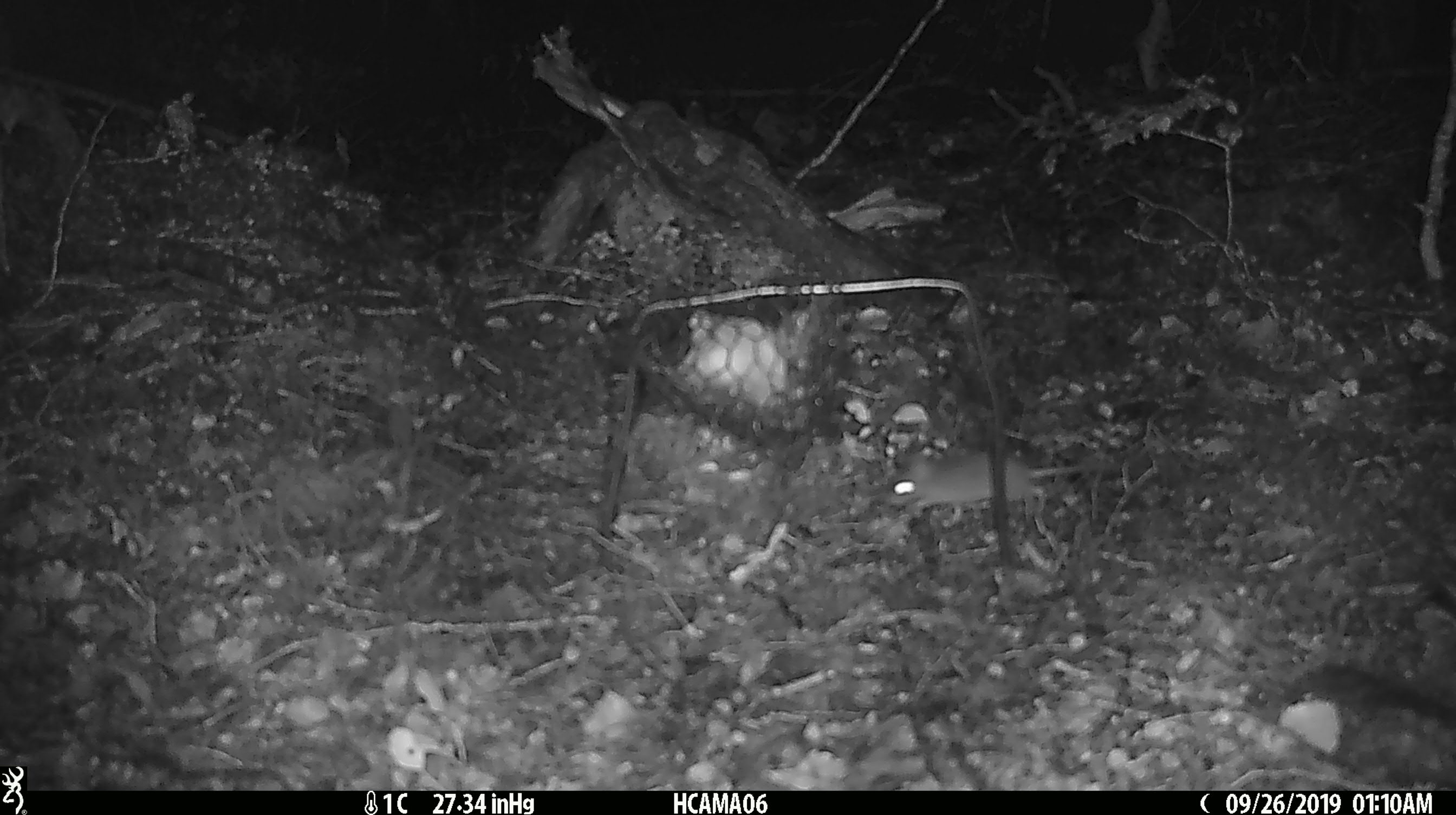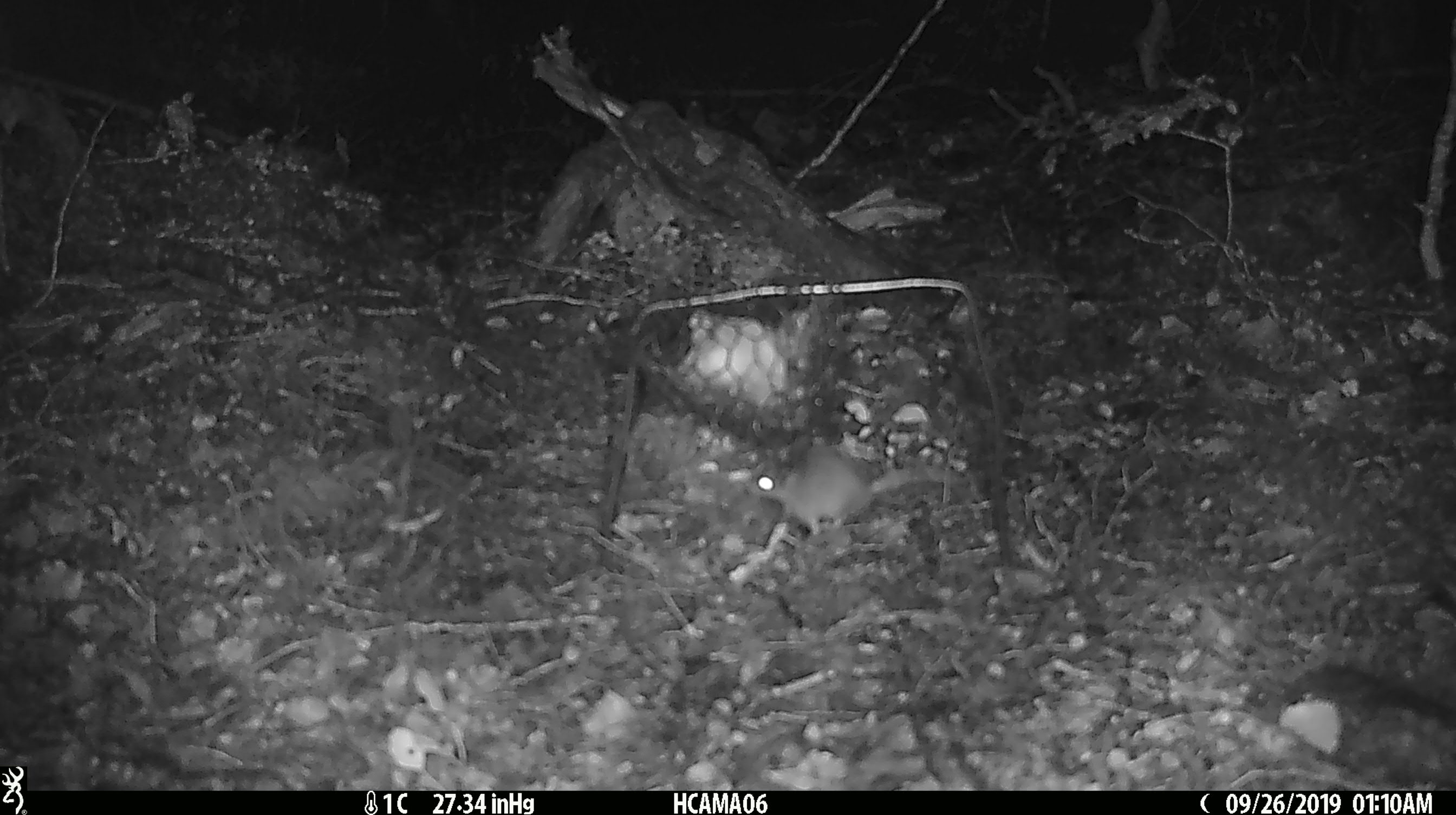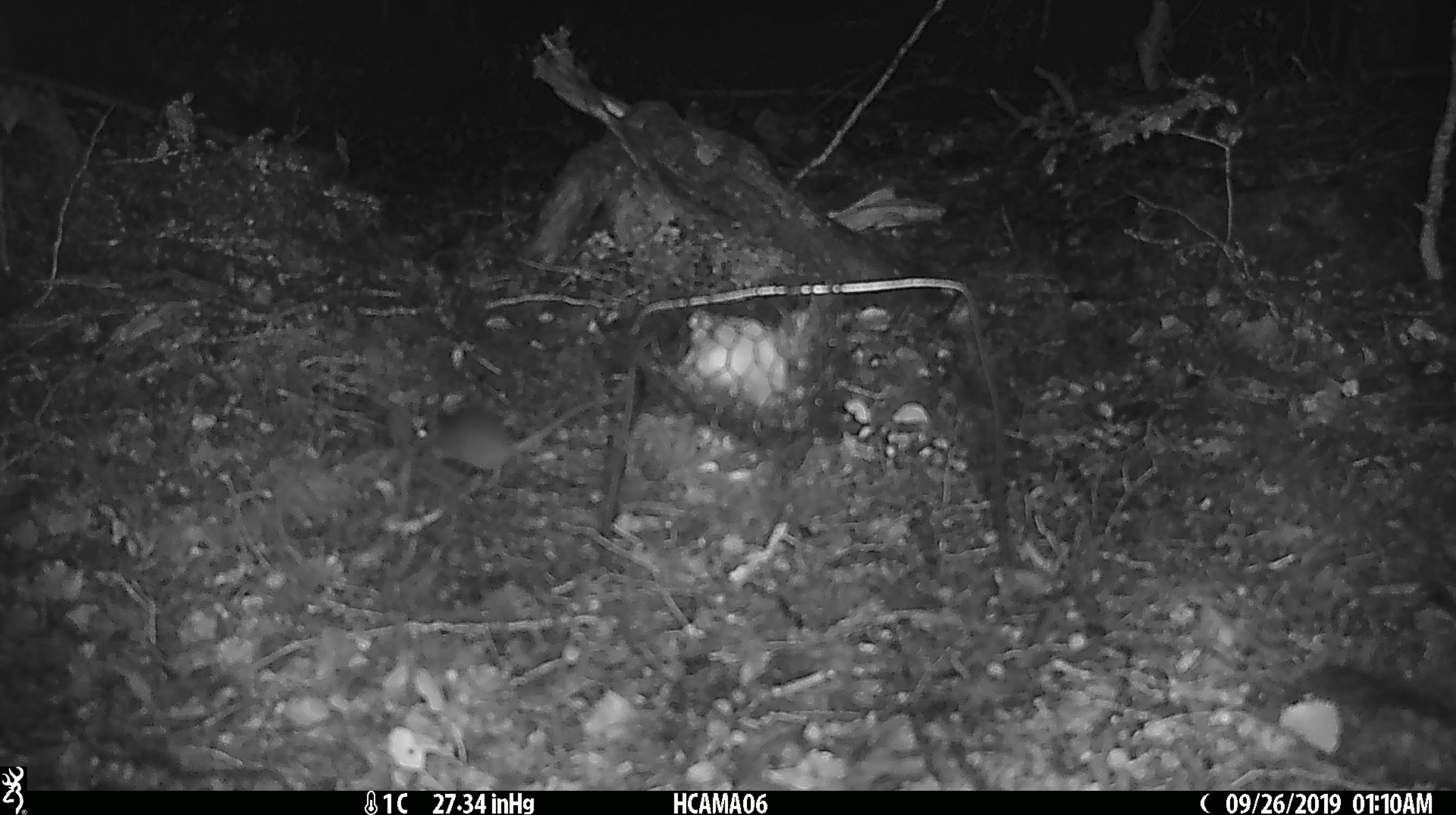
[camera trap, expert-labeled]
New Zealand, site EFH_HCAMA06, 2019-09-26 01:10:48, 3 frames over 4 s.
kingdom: Animalia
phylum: Chordata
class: Mammalia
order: Rodentia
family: Muridae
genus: Mus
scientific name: Mus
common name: mouse